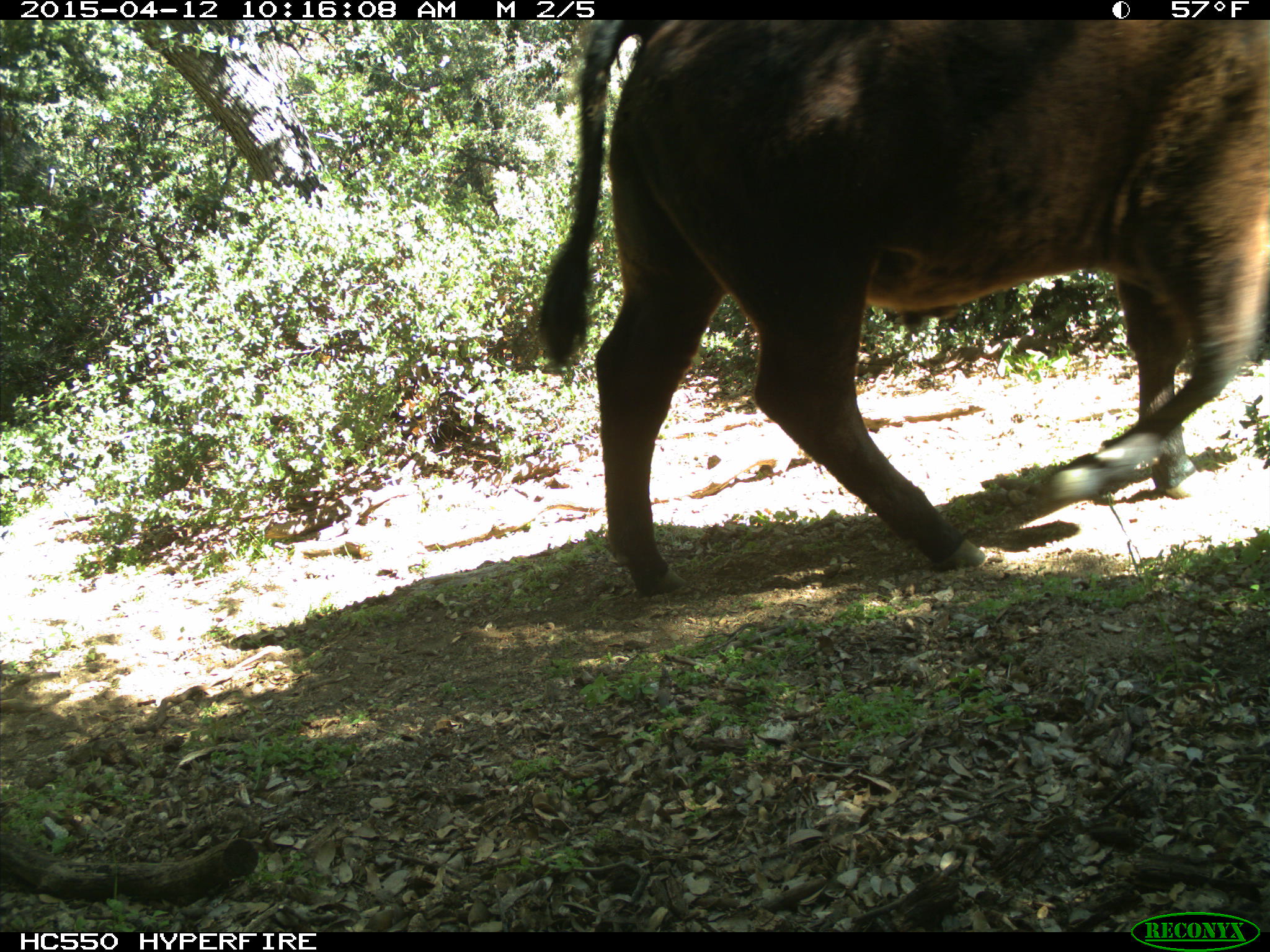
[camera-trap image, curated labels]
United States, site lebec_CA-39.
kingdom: Animalia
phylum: Chordata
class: Mammalia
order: Artiodactyla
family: Bovidae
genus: Bos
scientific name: Bos taurus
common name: domestic cow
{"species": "Bos taurus (domestic cow)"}